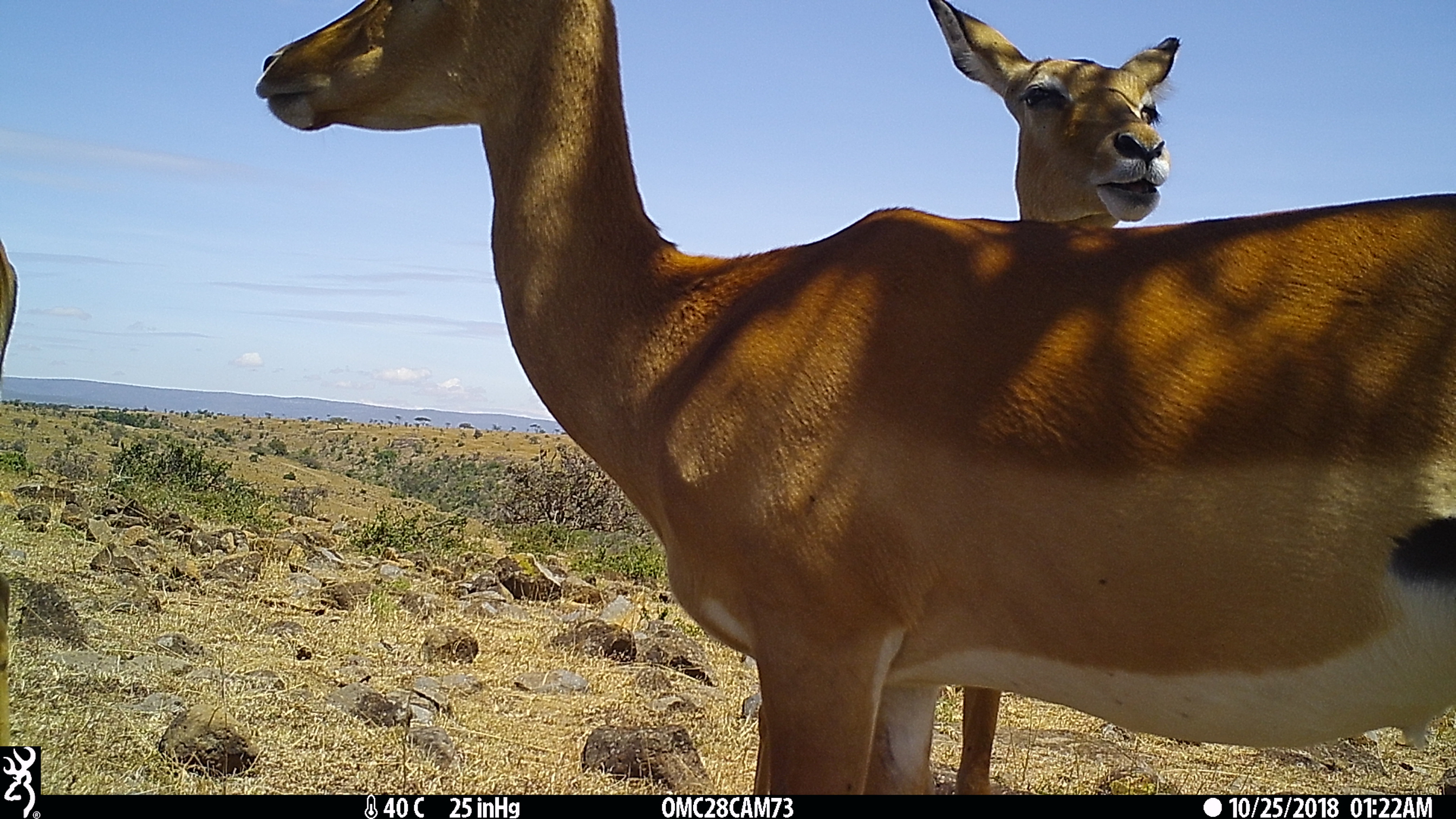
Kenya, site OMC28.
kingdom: Animalia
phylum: Chordata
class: Mammalia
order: Artiodactyla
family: Bovidae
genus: Aepyceros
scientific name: Aepyceros melampus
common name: impala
Impala (Aepyceros melampus).